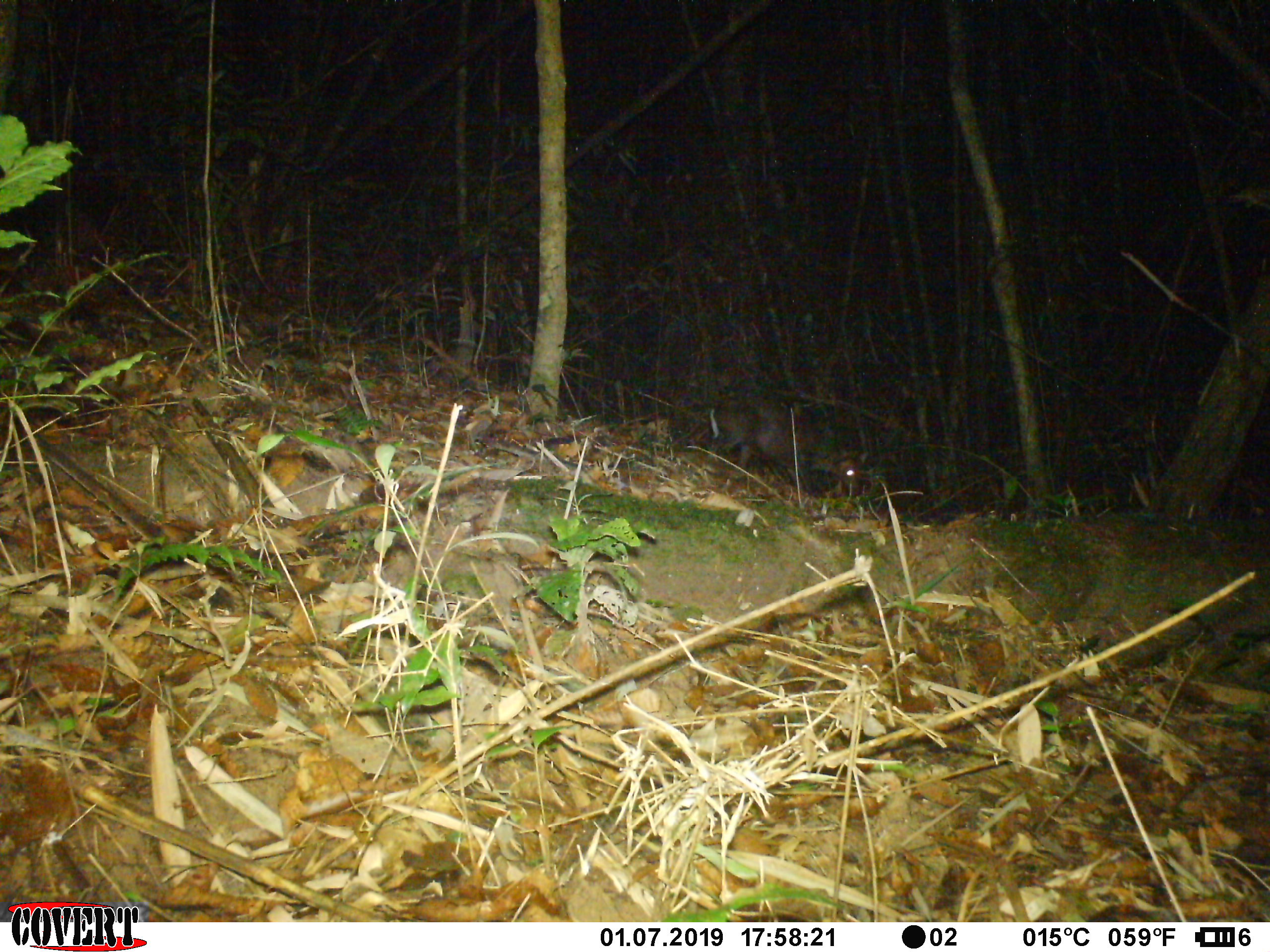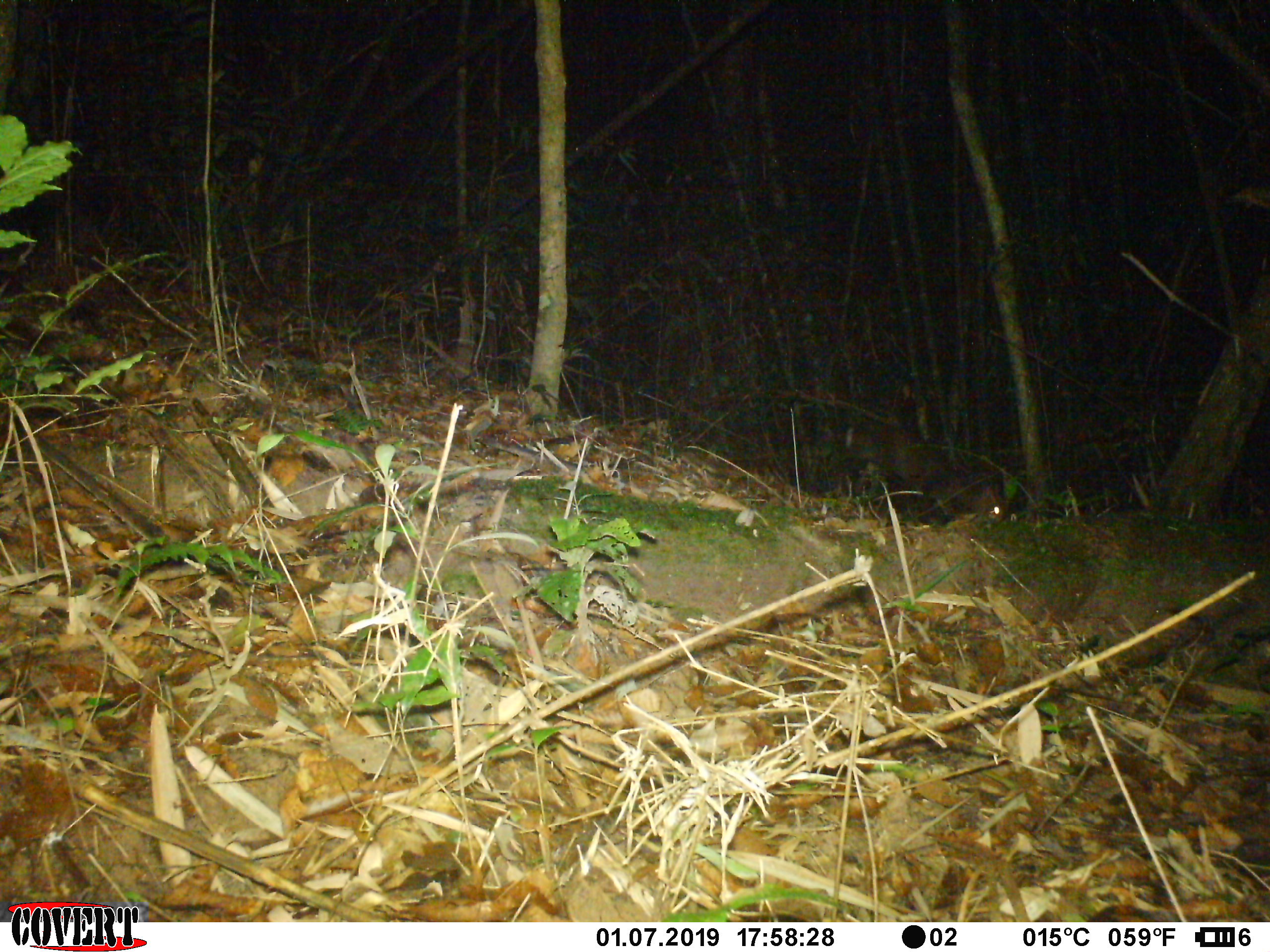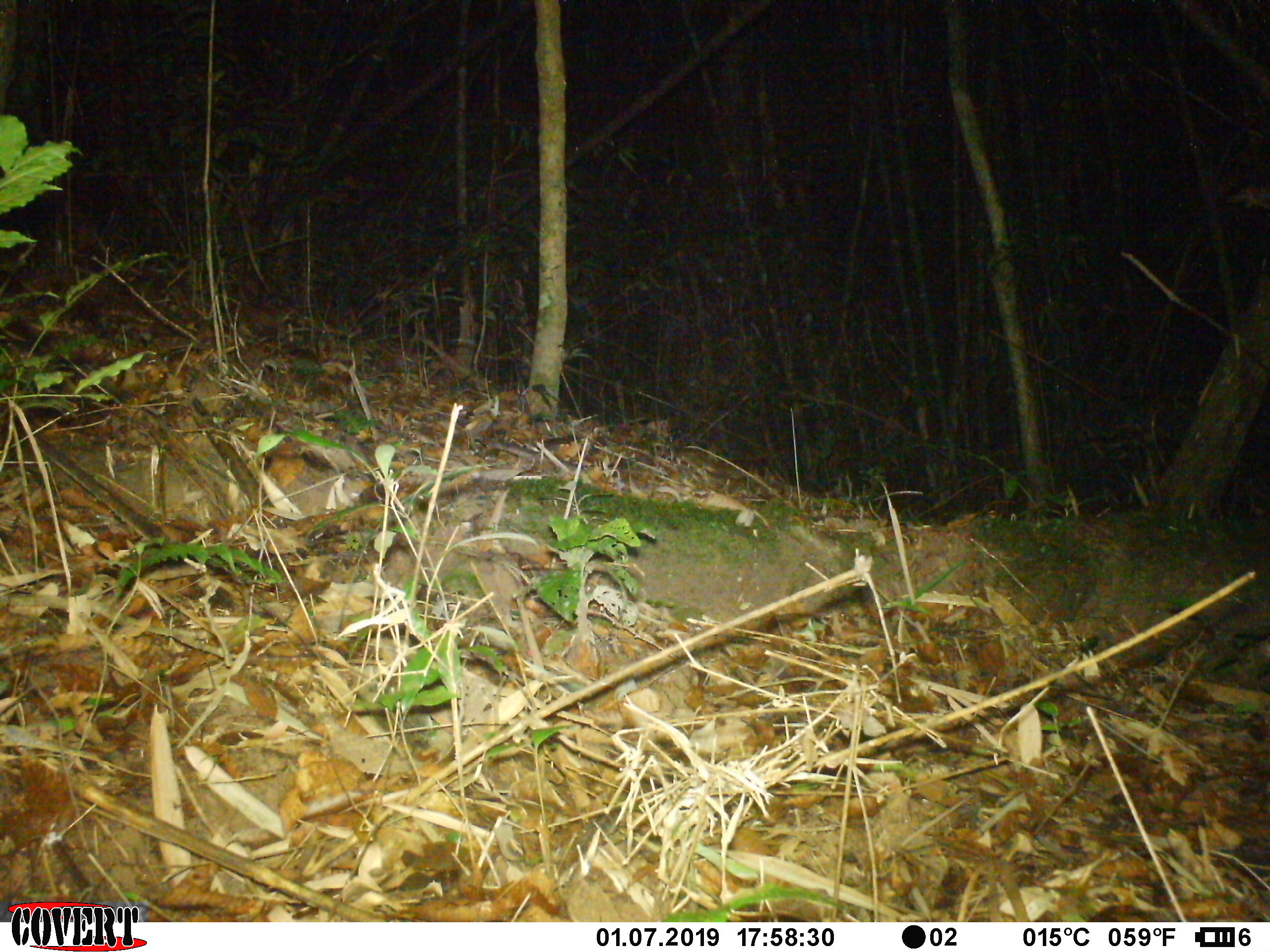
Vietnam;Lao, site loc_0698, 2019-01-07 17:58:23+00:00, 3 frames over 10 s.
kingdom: Animalia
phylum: Chordata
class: Mammalia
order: Artiodactyla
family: Cervidae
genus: Muntiacus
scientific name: Muntiacus rooseveltorum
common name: roosevelt's muntjac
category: roosevelts muntjac group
Roosevelts muntjac group (roosevelt's muntjac) (Muntiacus rooseveltorum). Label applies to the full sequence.